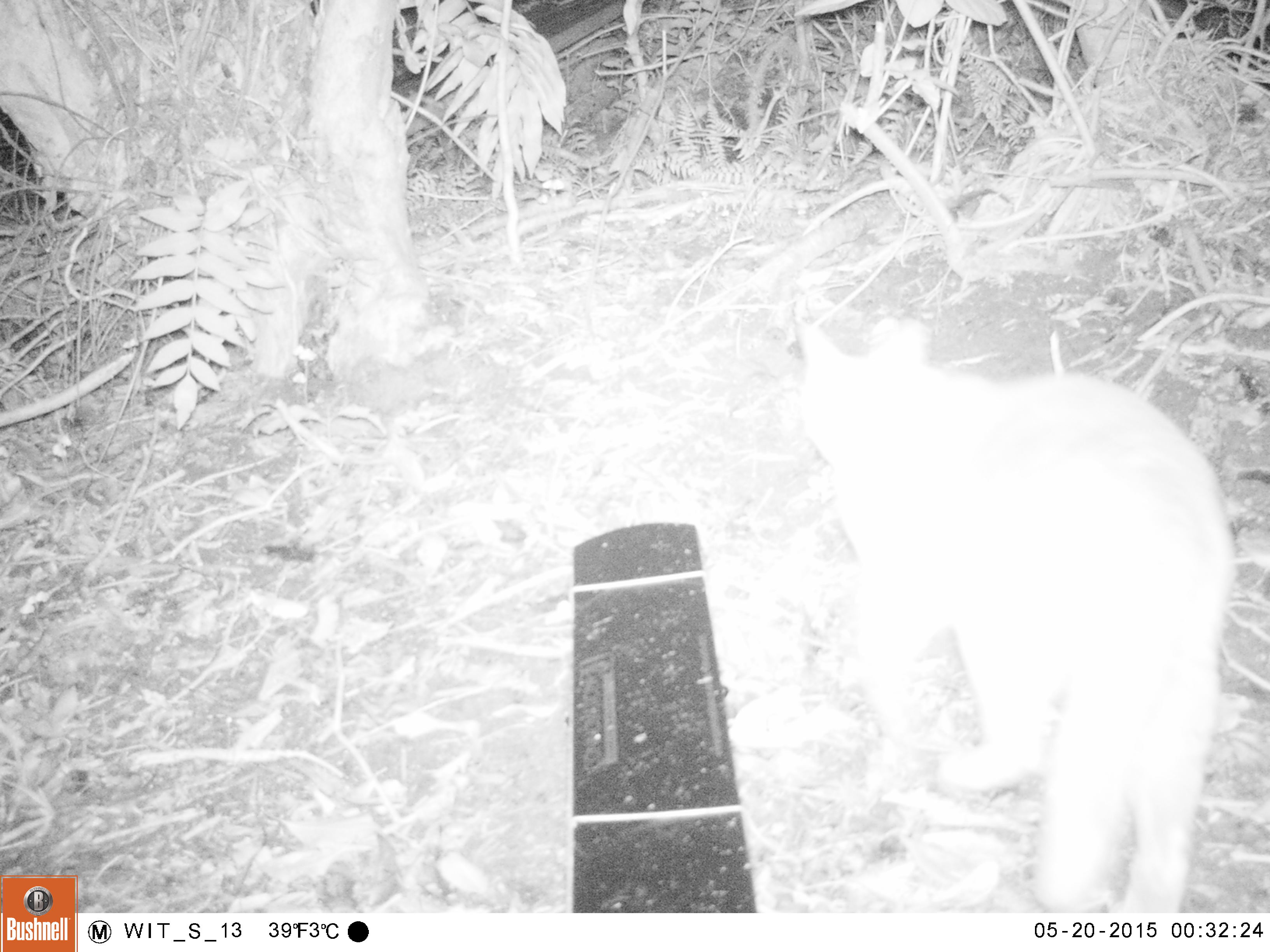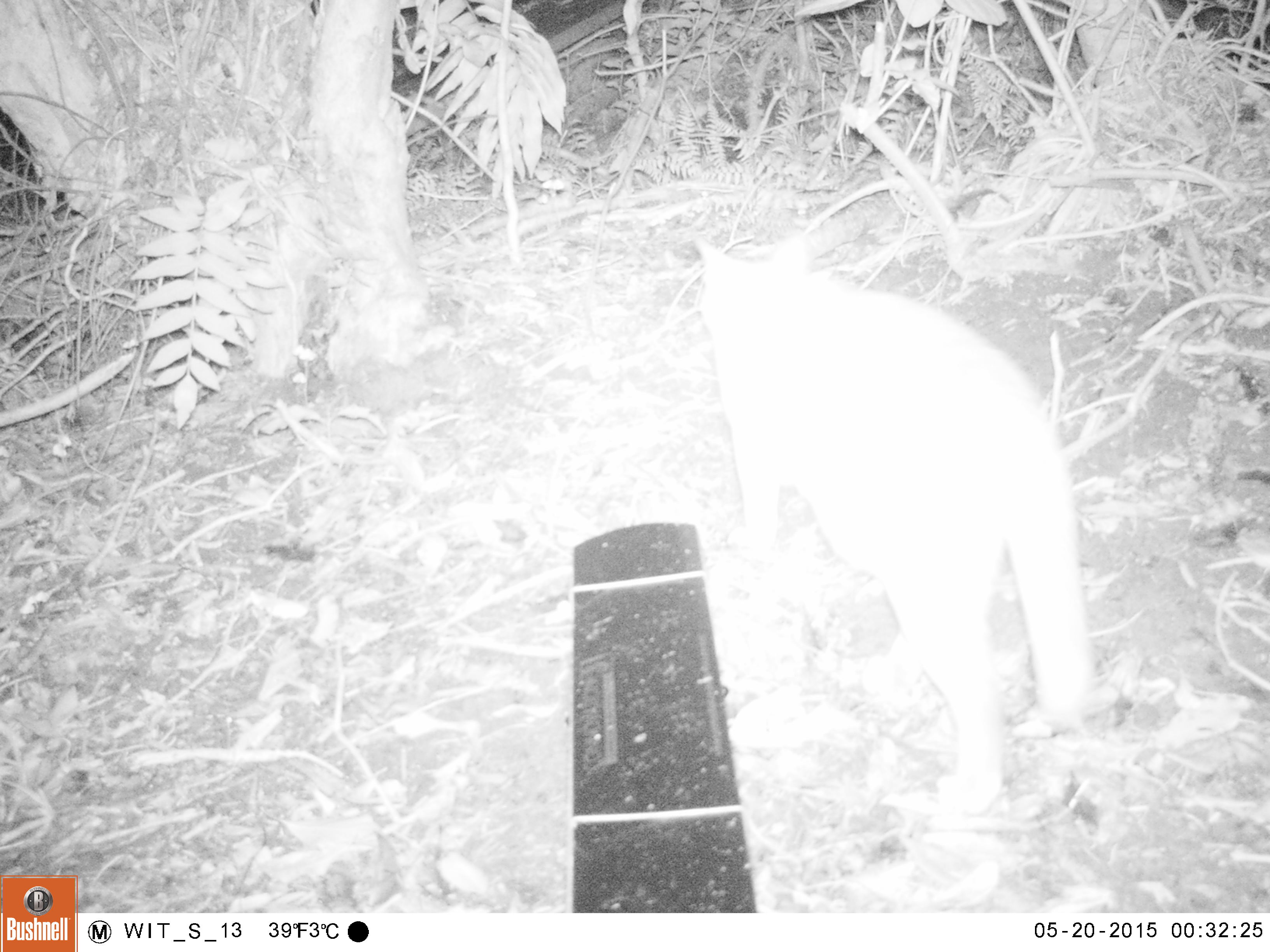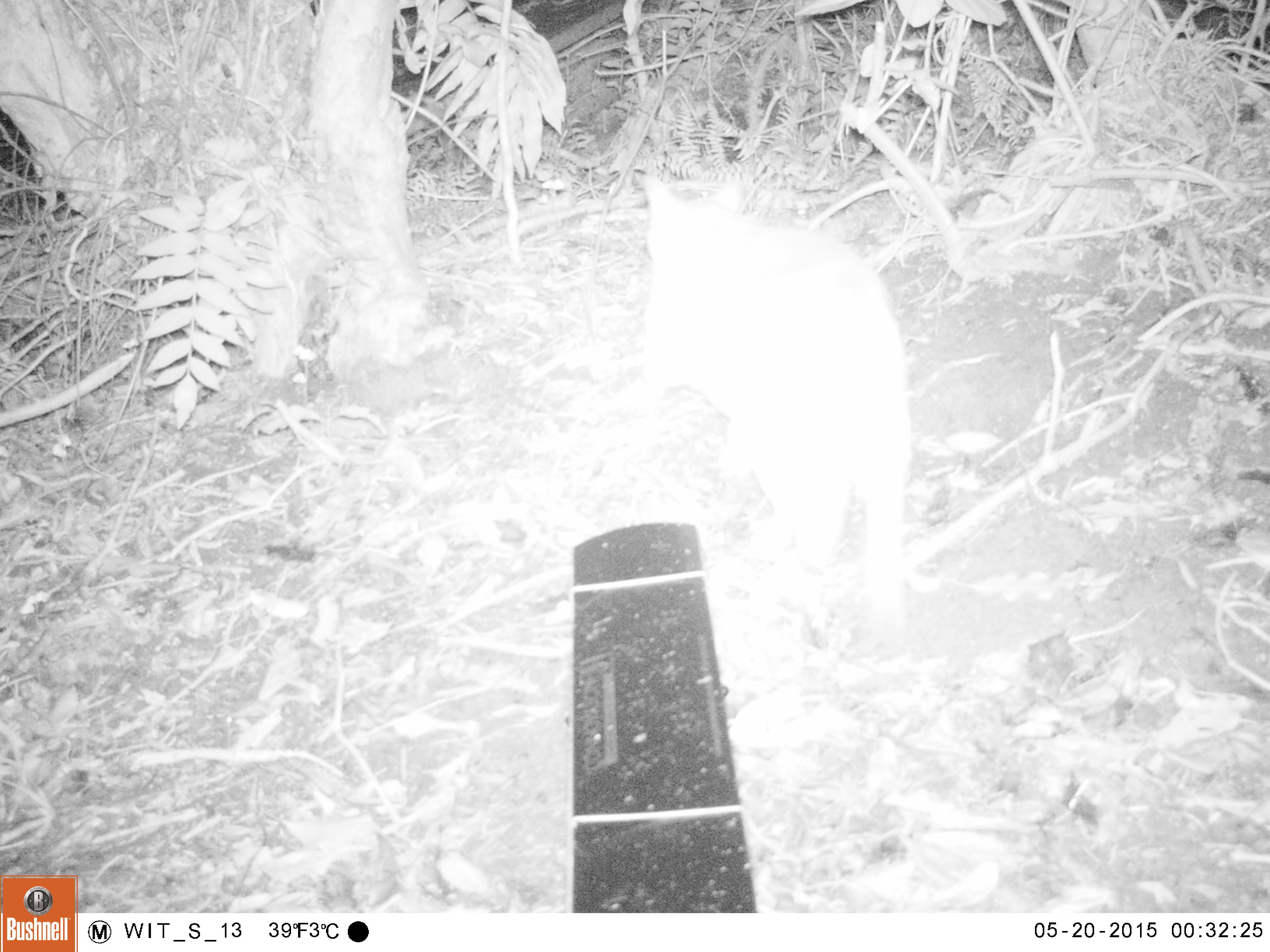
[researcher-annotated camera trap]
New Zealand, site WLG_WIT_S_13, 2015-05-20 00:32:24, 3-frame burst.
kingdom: Animalia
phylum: Chordata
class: Mammalia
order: Carnivora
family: Felidae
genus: Felis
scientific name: Felis catus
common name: domestic cat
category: cat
Cat (domestic cat) (Felis catus).